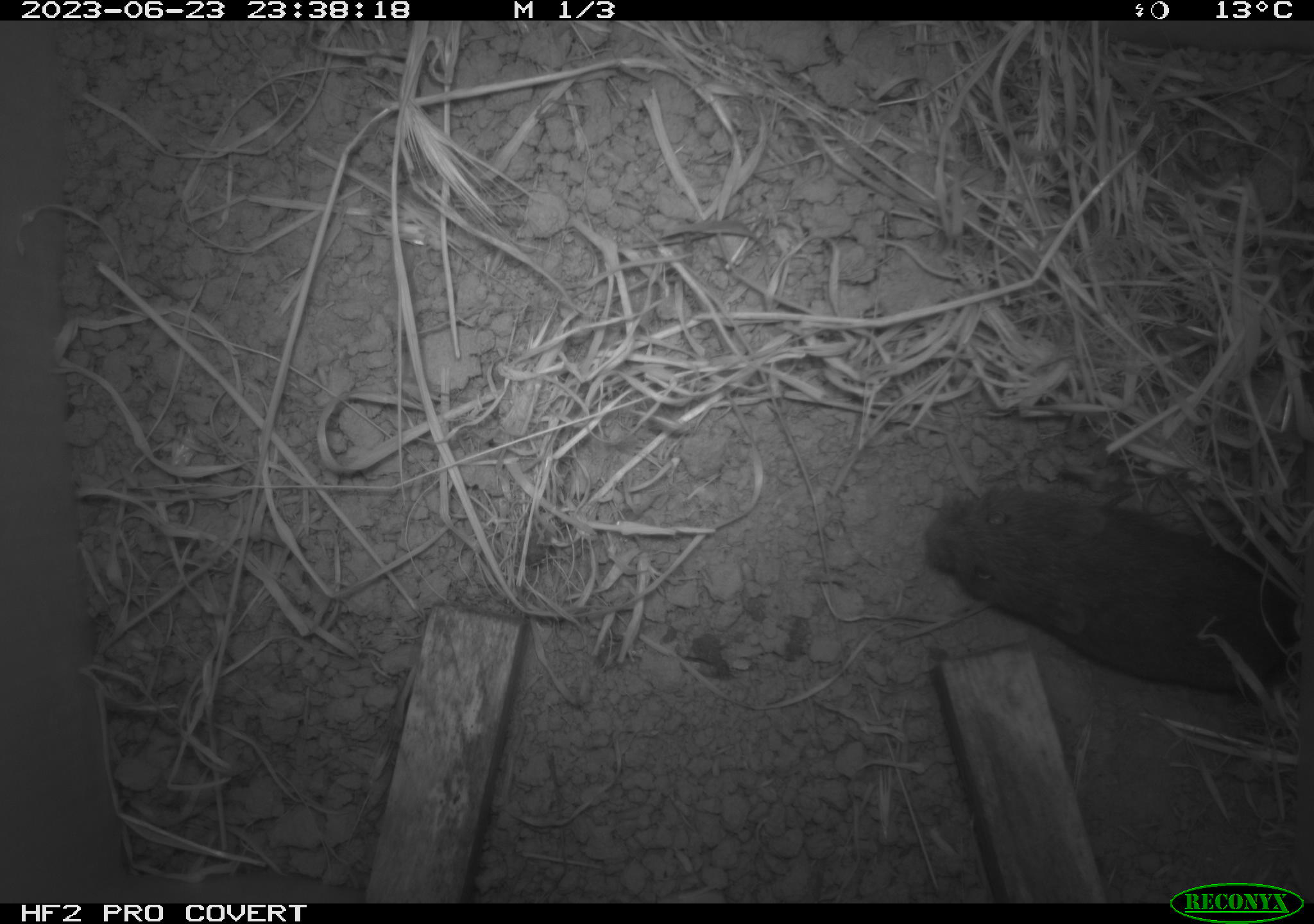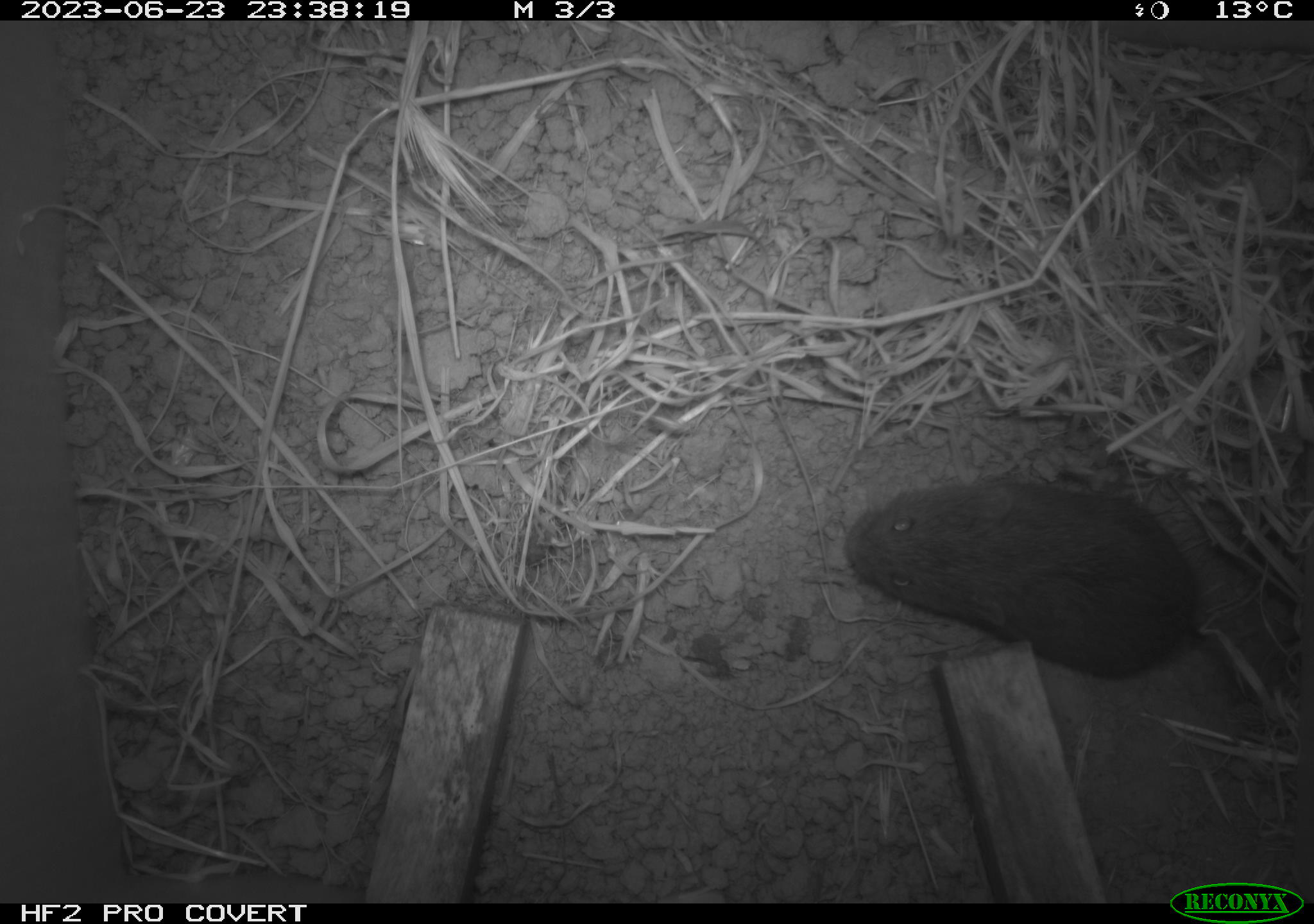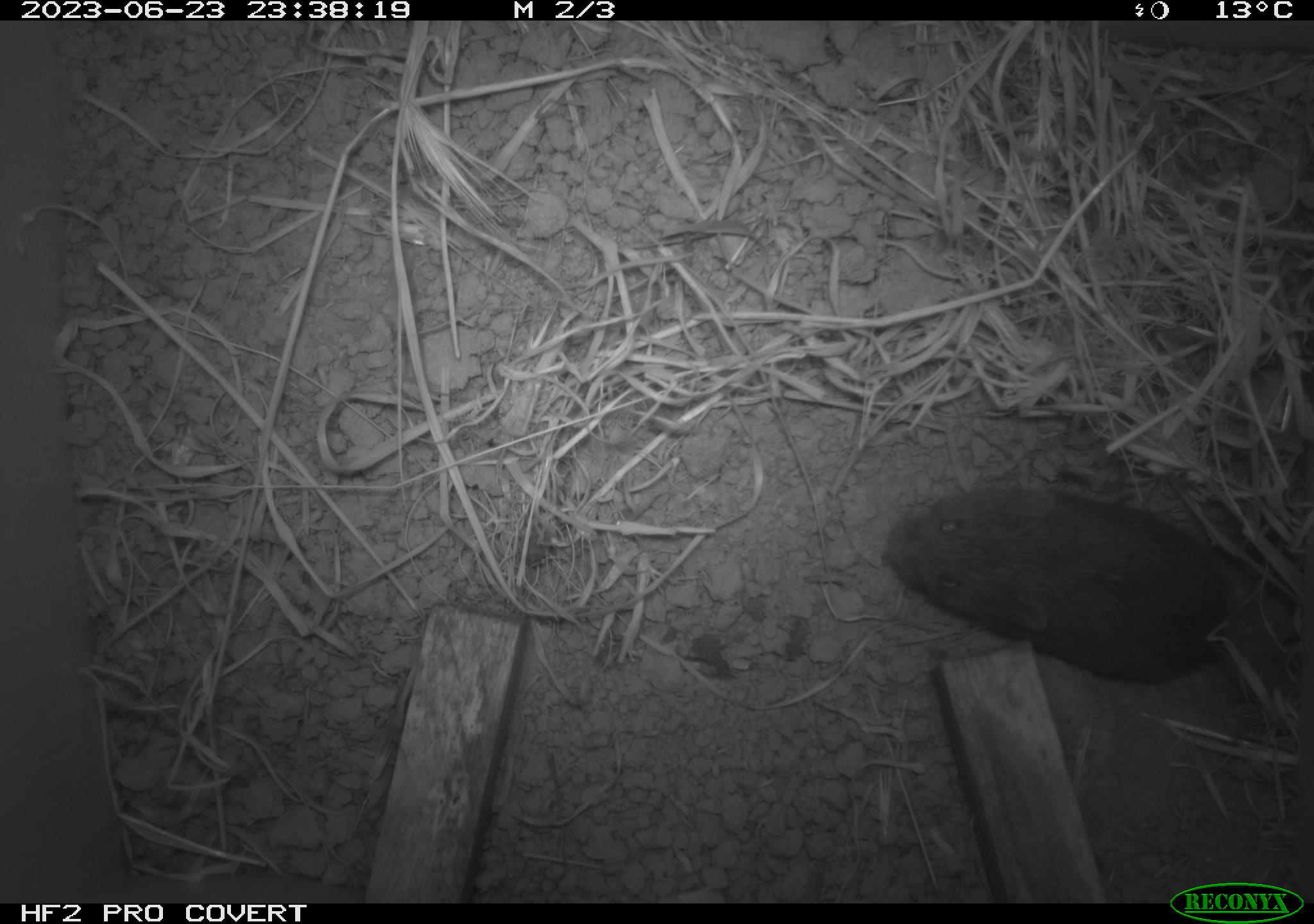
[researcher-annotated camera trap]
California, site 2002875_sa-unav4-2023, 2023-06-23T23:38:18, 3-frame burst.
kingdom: Animalia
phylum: Chordata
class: Mammalia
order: Rodentia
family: Cricetidae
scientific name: Arvicolinae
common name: voles, lemmings, and muskrats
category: arvicolinae subfamily